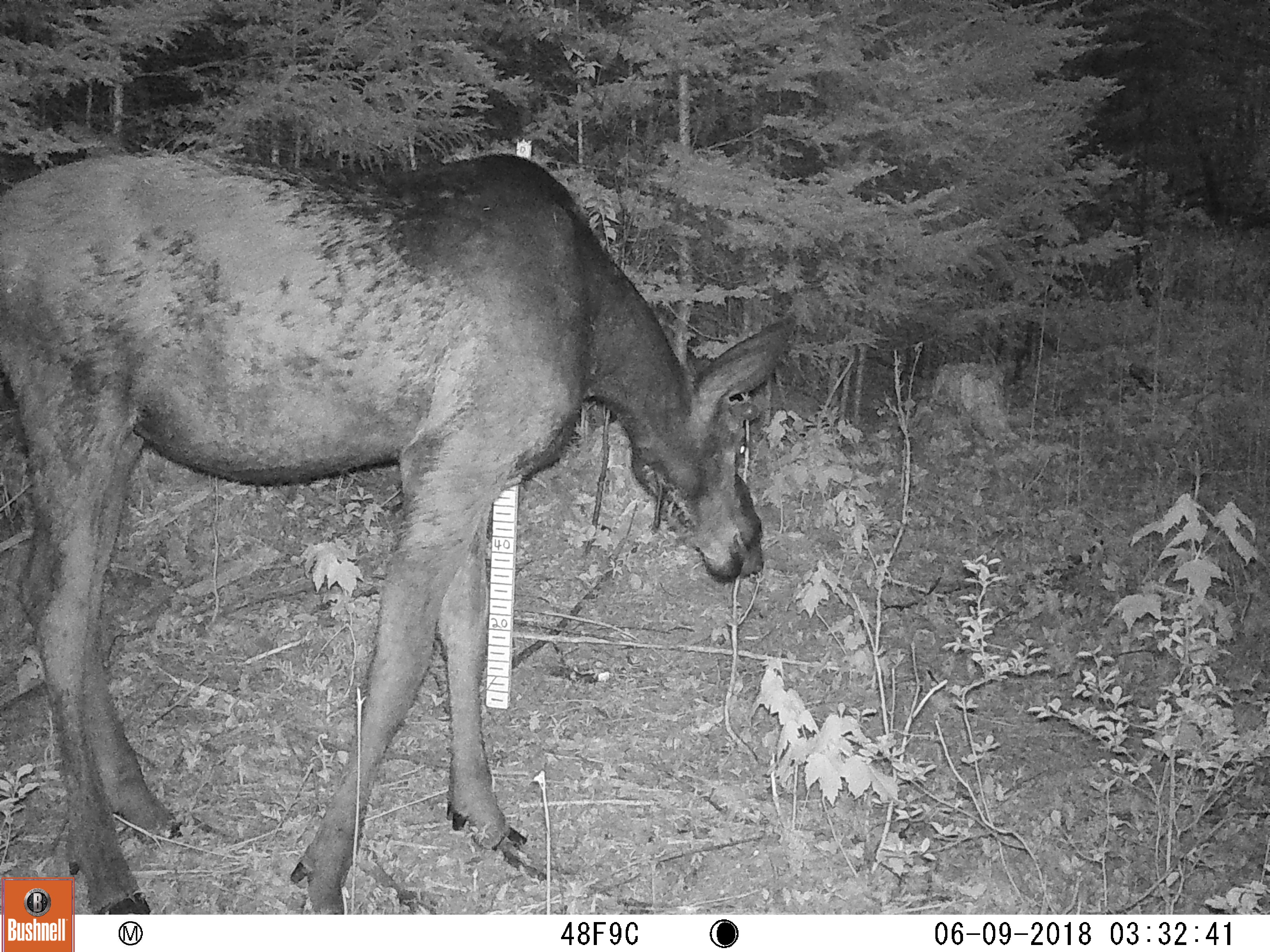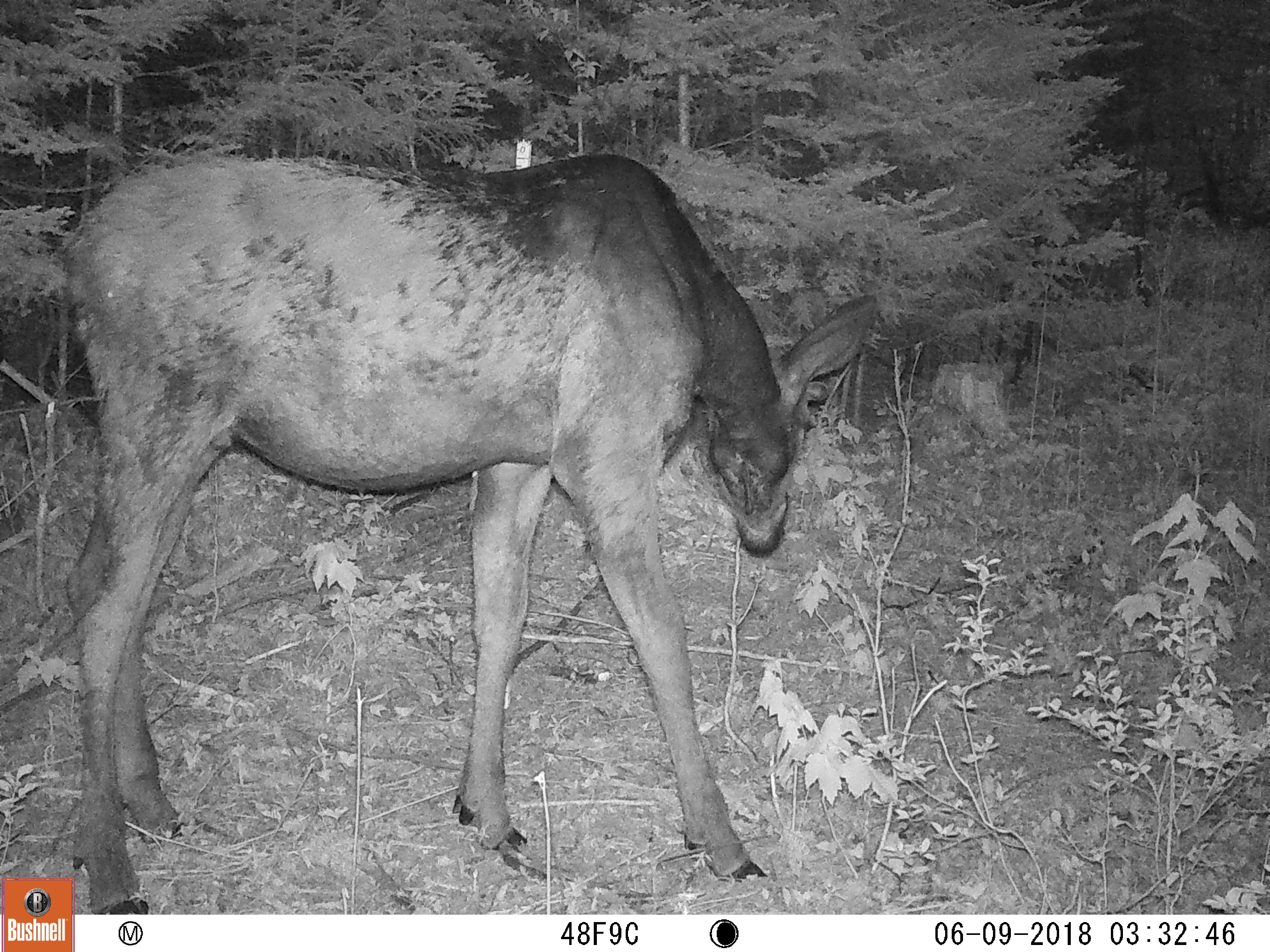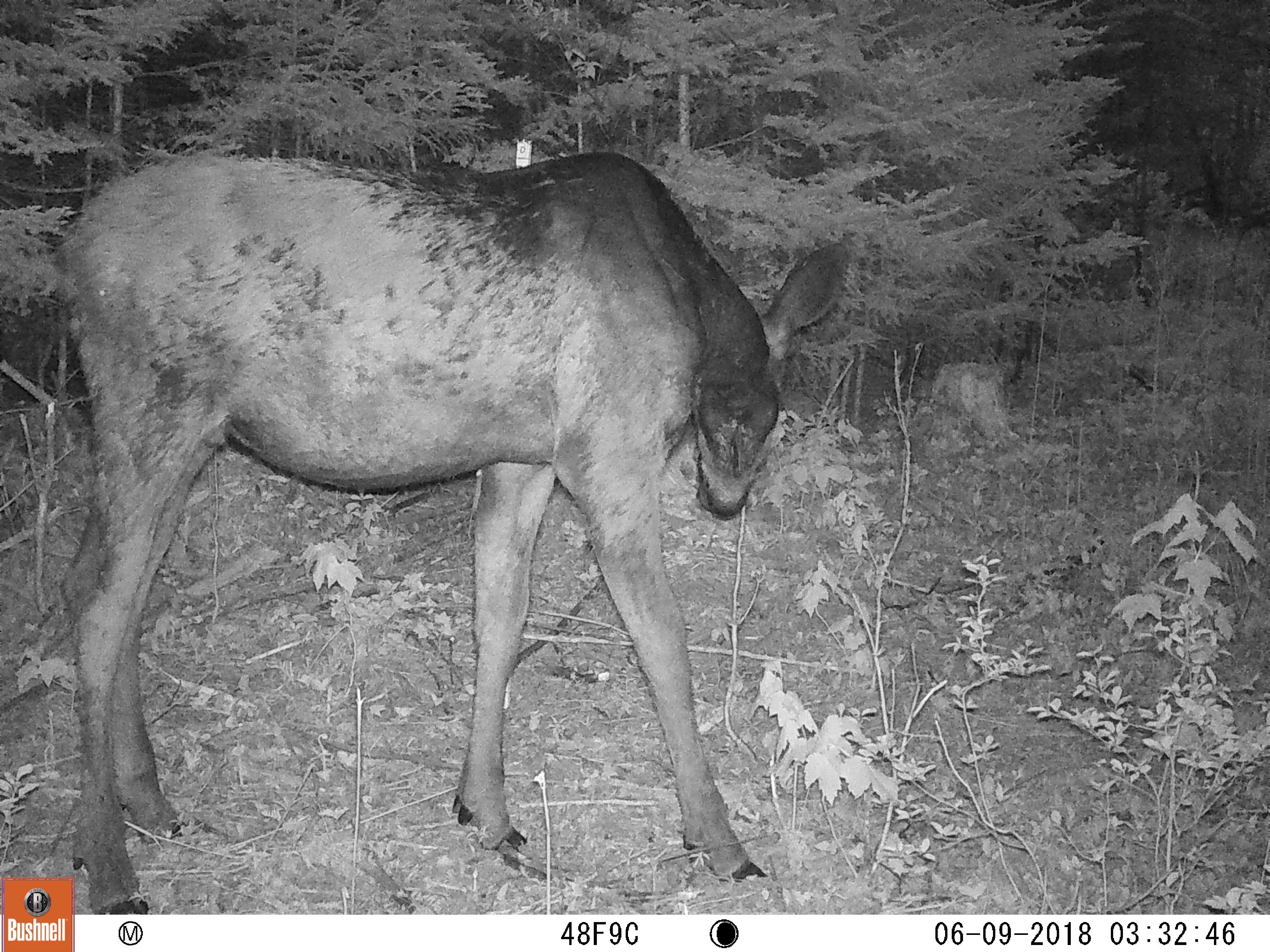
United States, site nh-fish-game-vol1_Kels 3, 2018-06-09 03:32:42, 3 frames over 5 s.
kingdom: Animalia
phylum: Chordata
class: Mammalia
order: Artiodactyla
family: Cervidae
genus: Alces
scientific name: Alces alces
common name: moose